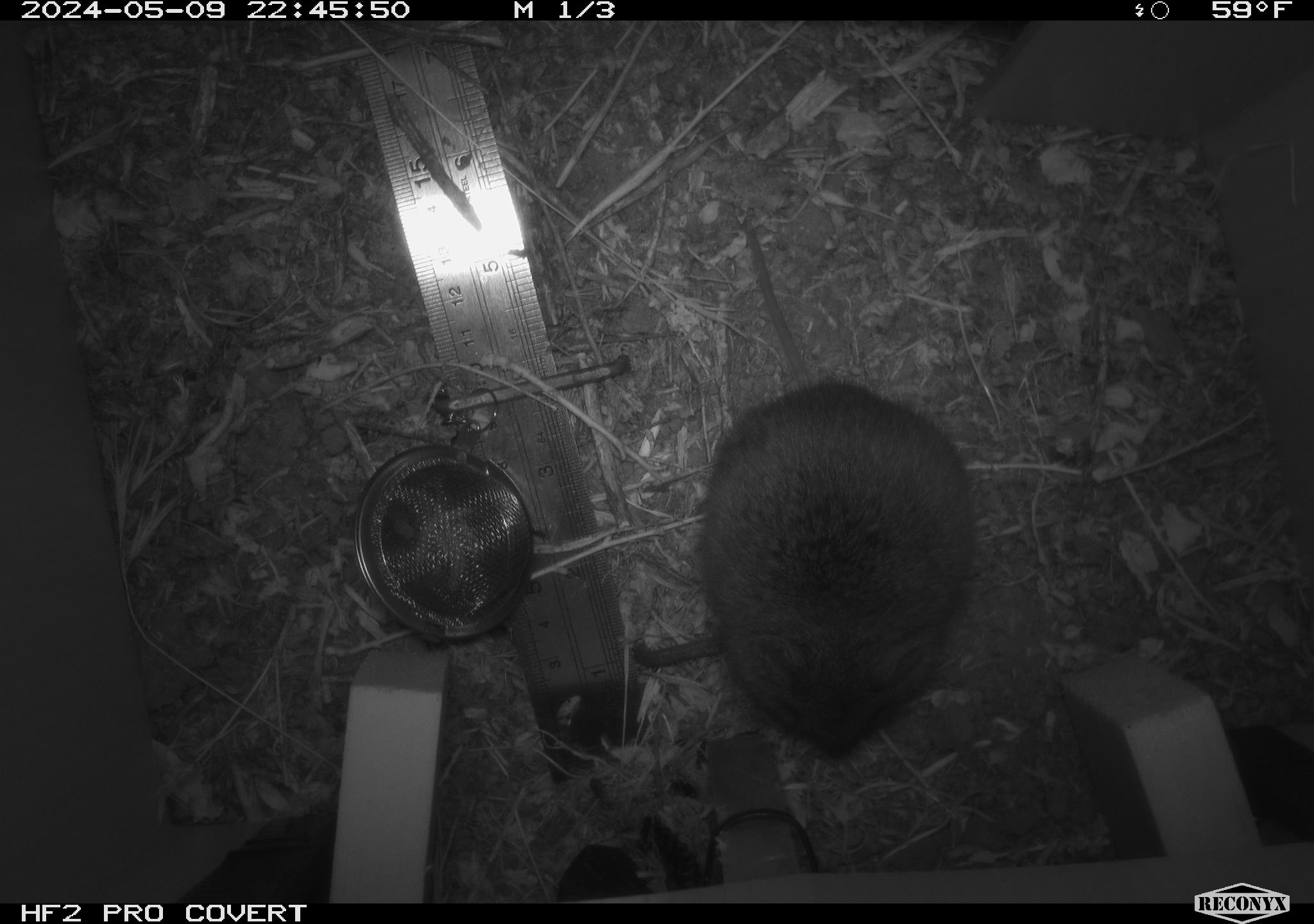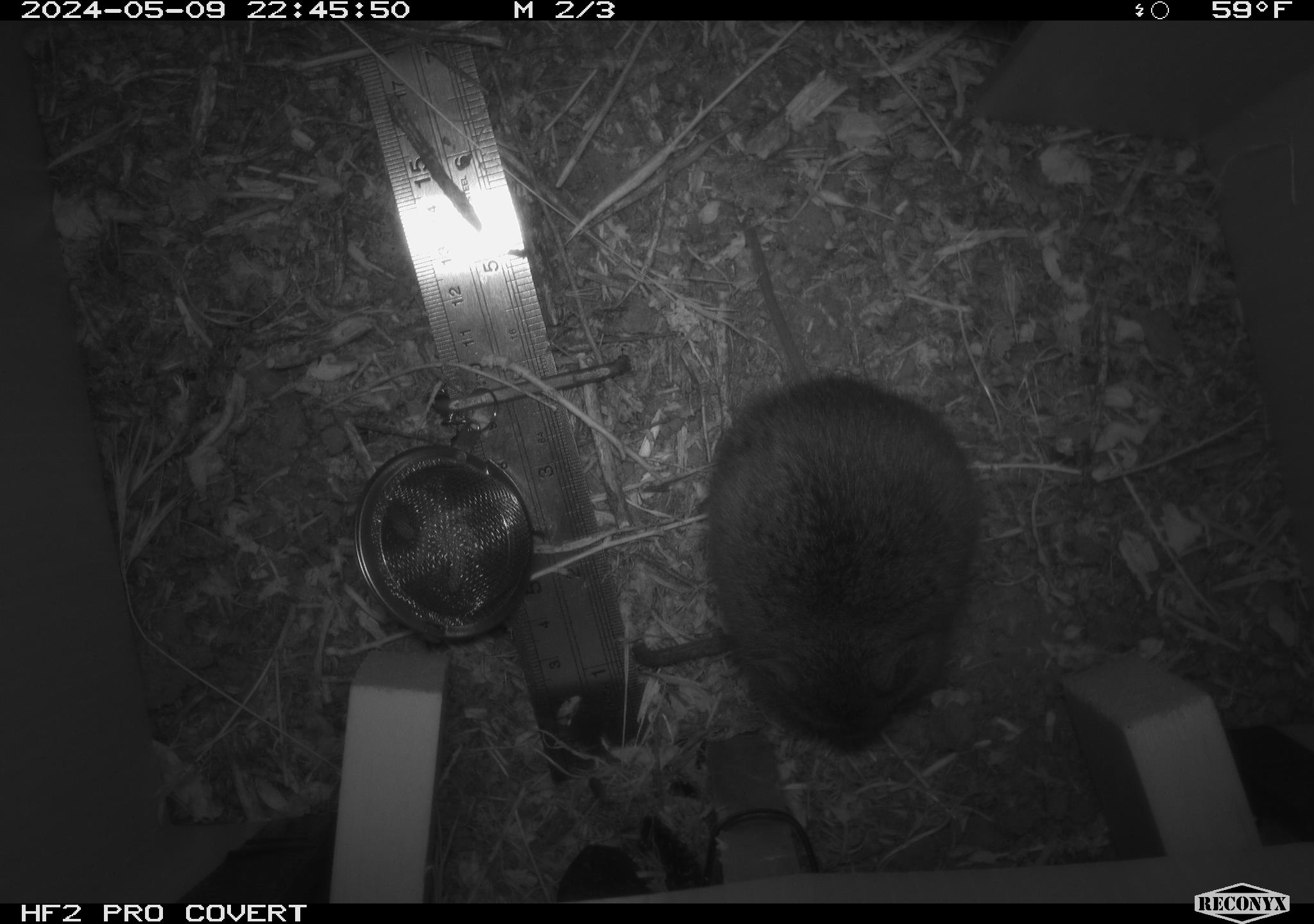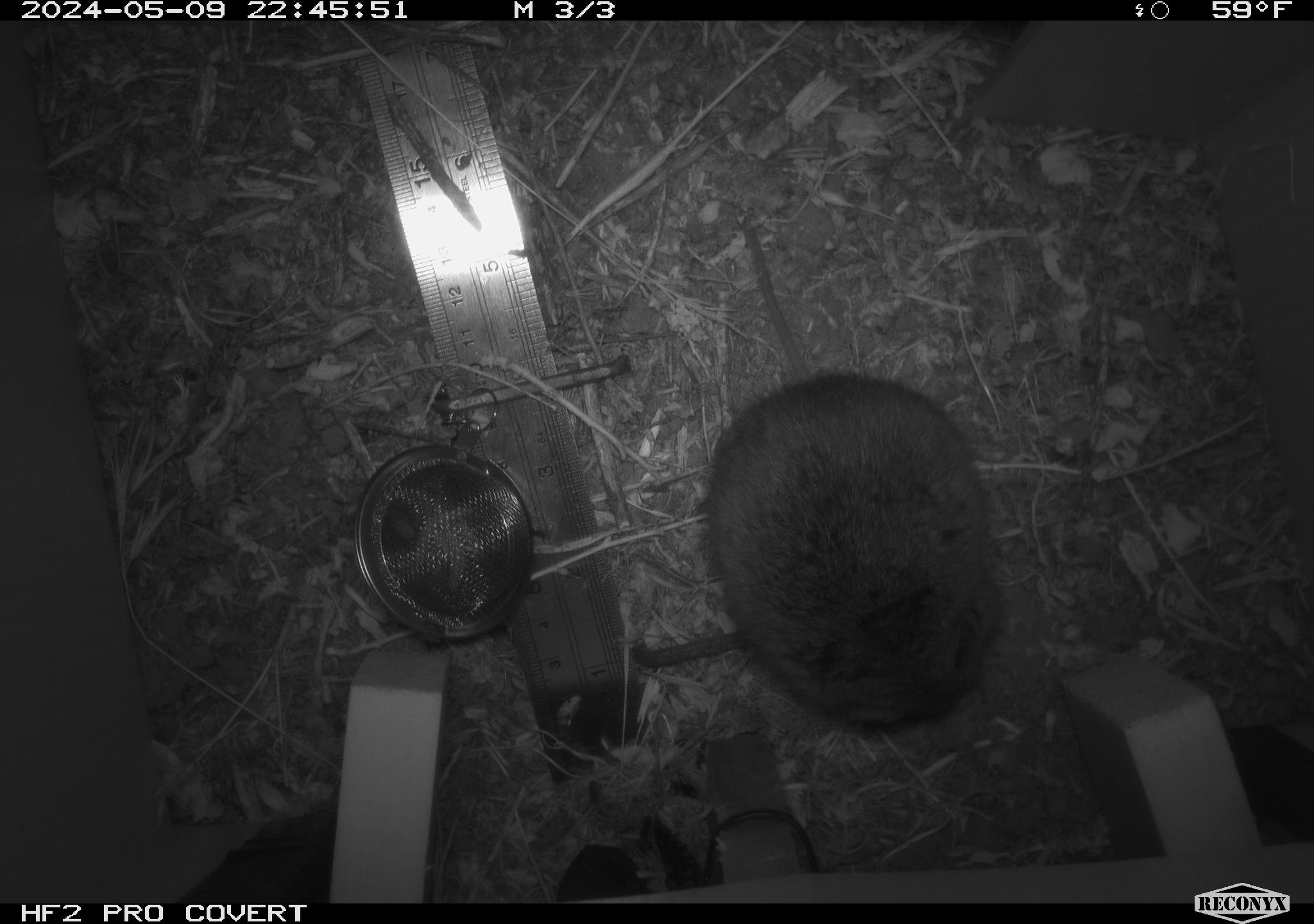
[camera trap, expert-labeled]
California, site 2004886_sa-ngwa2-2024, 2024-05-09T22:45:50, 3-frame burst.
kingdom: Animalia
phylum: Chordata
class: Mammalia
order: Rodentia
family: Cricetidae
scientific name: Arvicolinae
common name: voles, lemmings, and muskrats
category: arvicolinae subfamily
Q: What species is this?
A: Arvicolinae subfamily (voles, lemmings, and muskrats) (Arvicolinae).